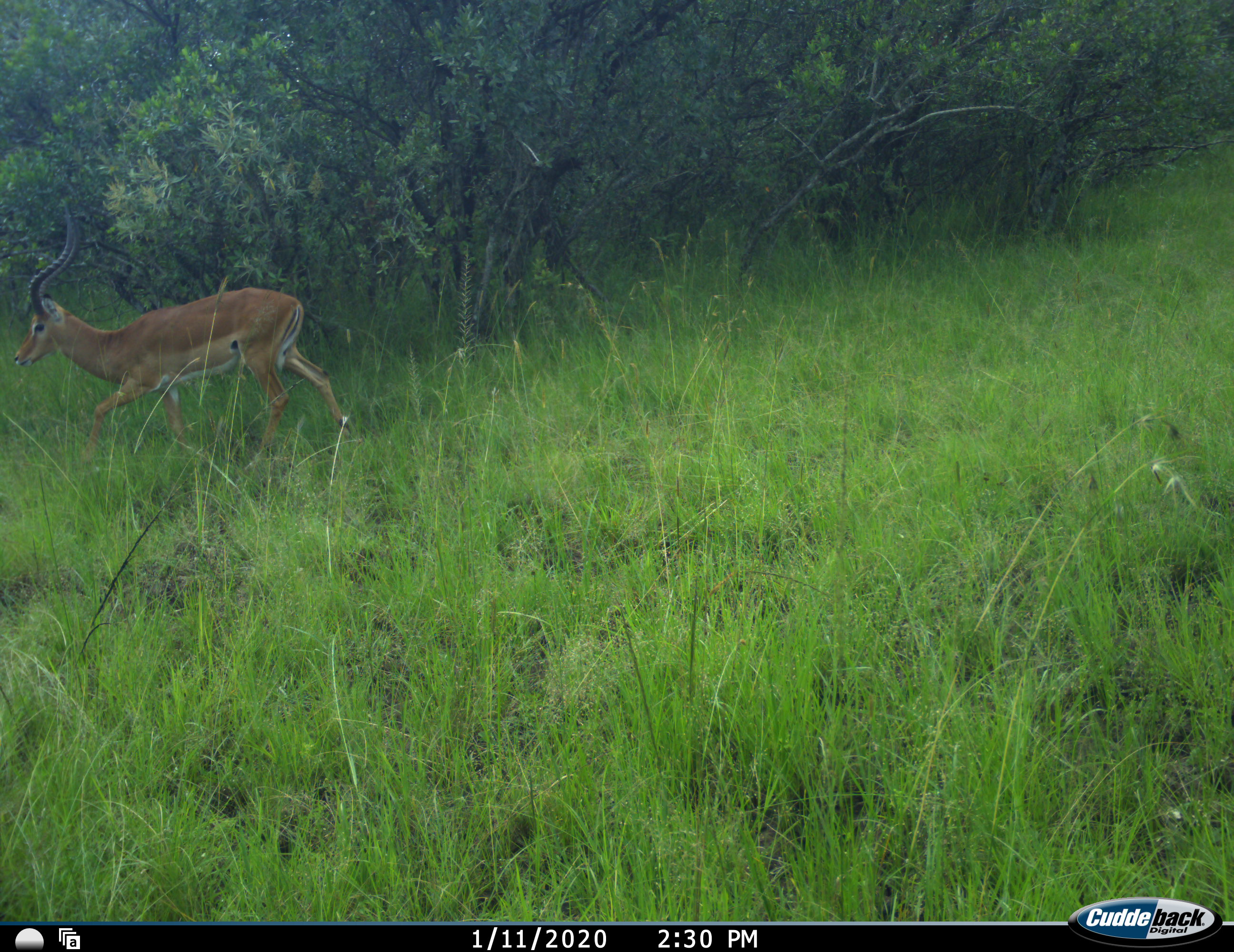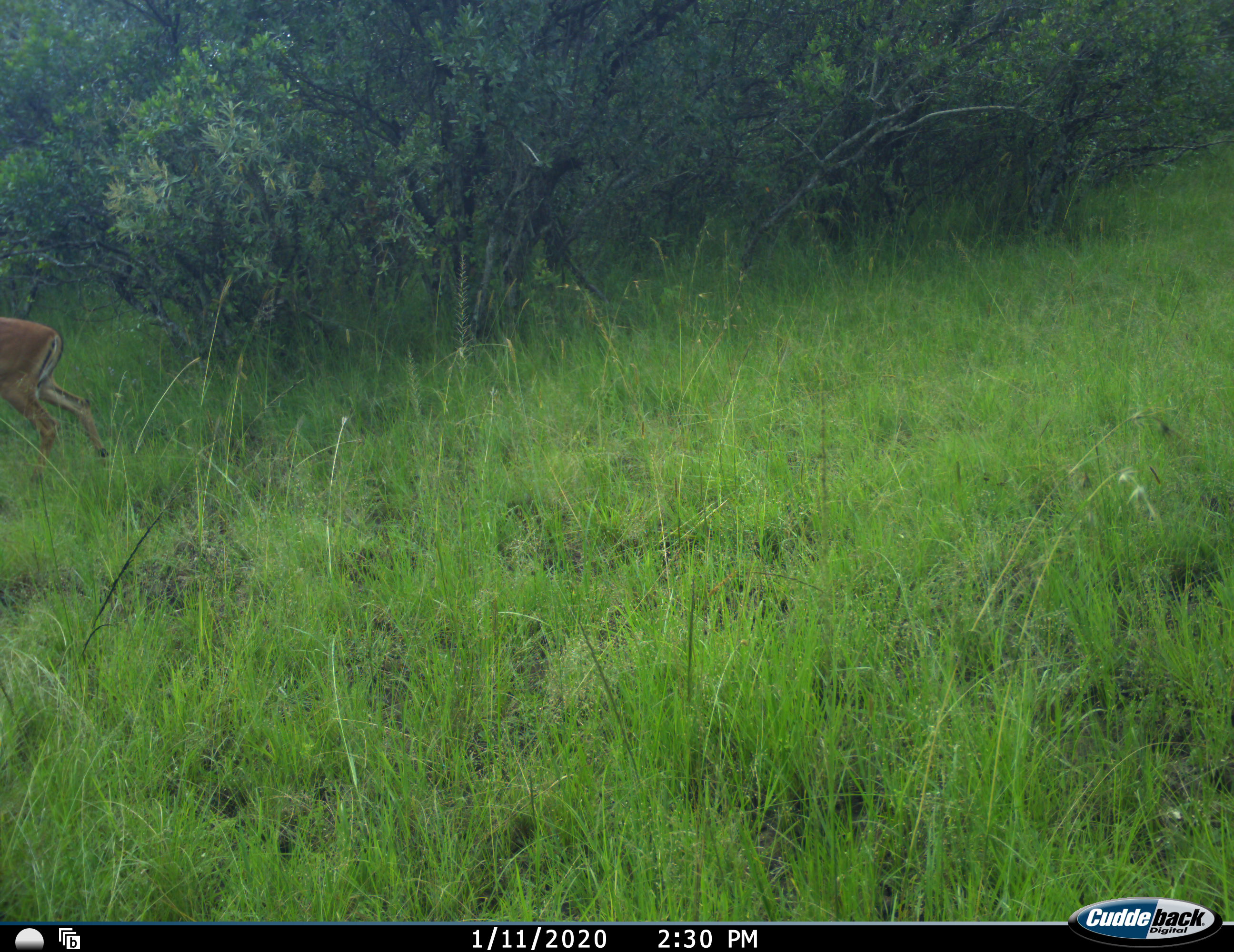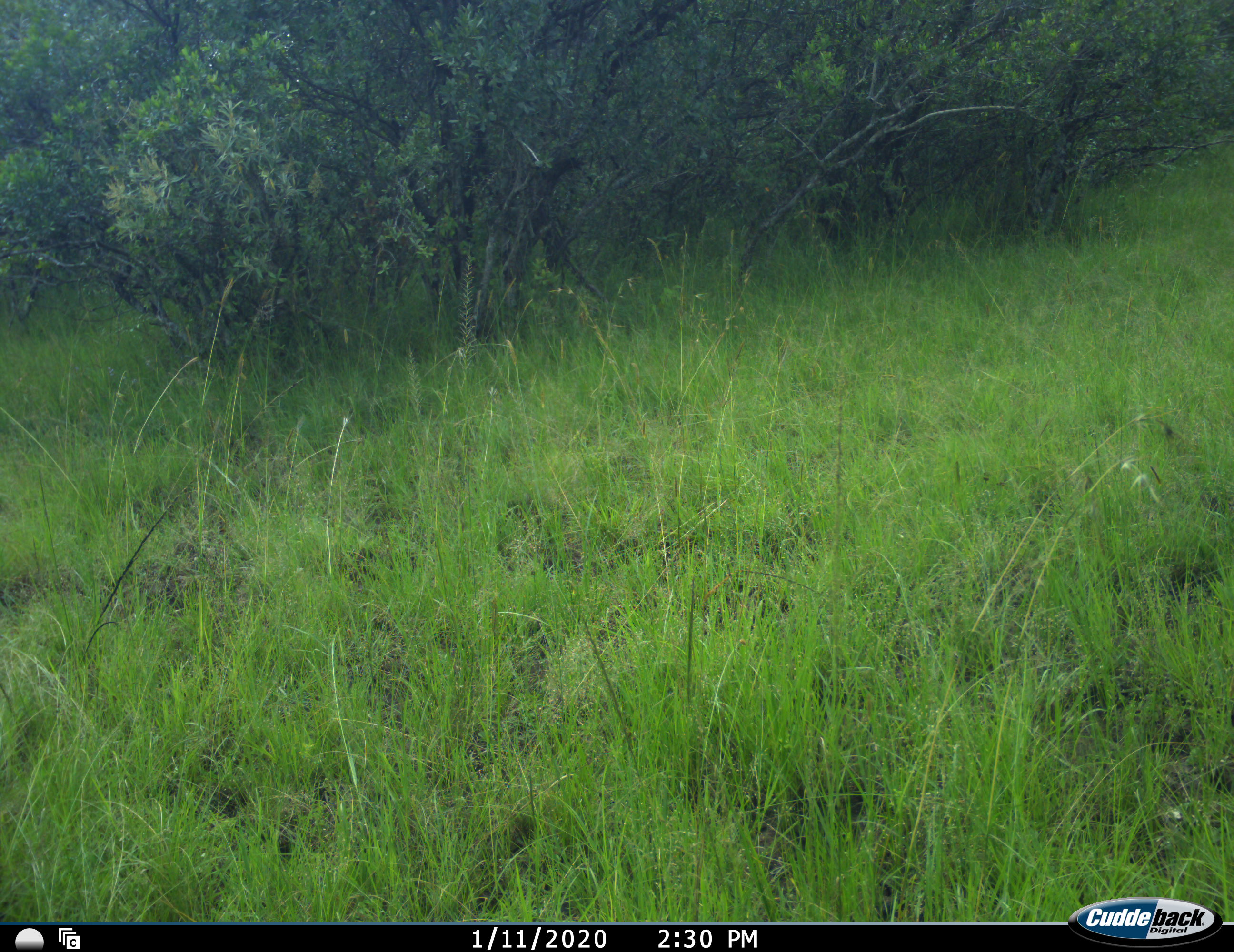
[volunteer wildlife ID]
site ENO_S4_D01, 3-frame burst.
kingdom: Animalia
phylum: Chordata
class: Mammalia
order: Artiodactyla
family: Bovidae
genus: Aepyceros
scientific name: Aepyceros melampus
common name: impala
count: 1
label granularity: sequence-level